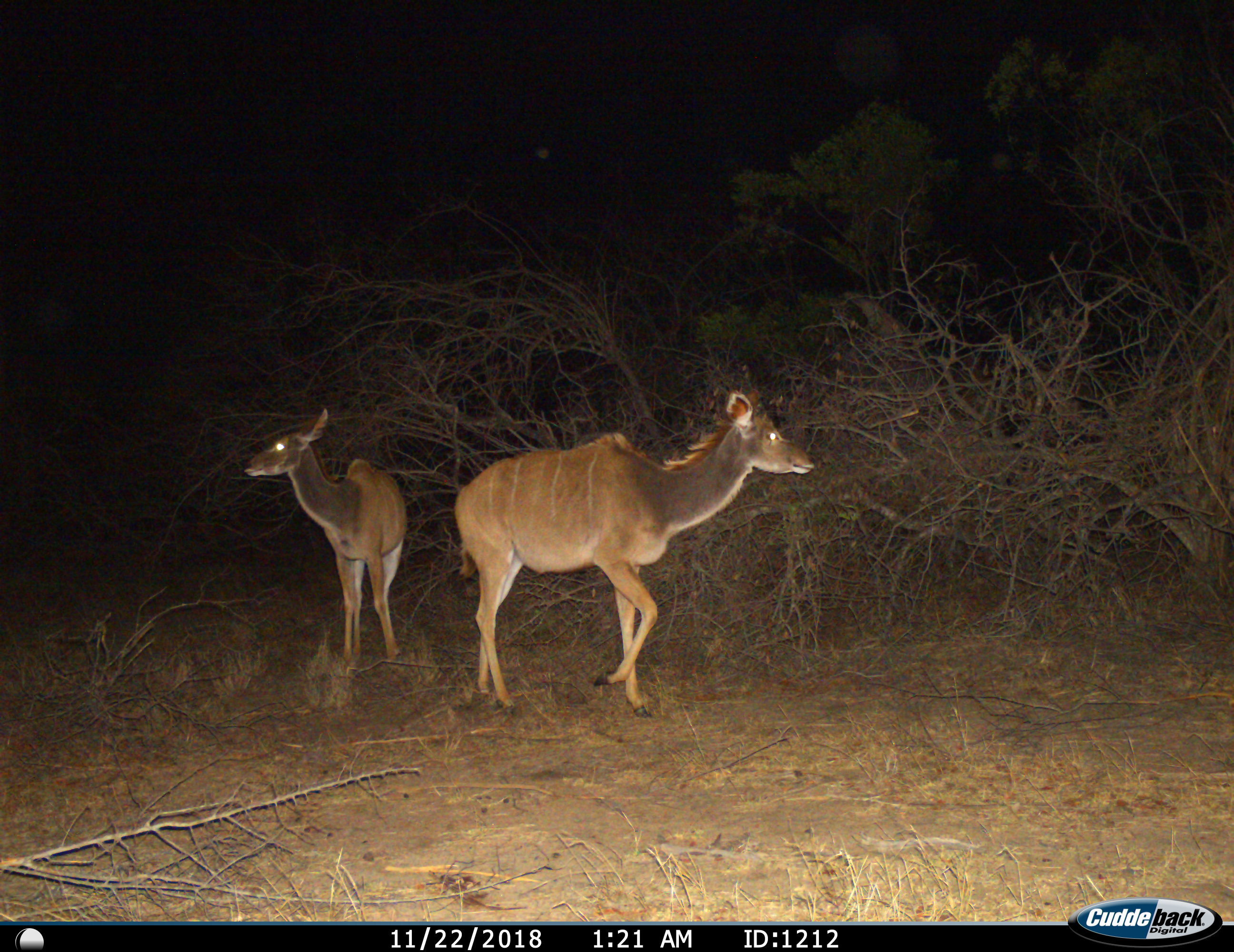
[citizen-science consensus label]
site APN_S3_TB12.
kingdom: Animalia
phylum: Chordata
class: Mammalia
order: Artiodactyla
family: Bovidae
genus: Tragelaphus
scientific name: Tragelaphus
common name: kudu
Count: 2.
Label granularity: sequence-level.